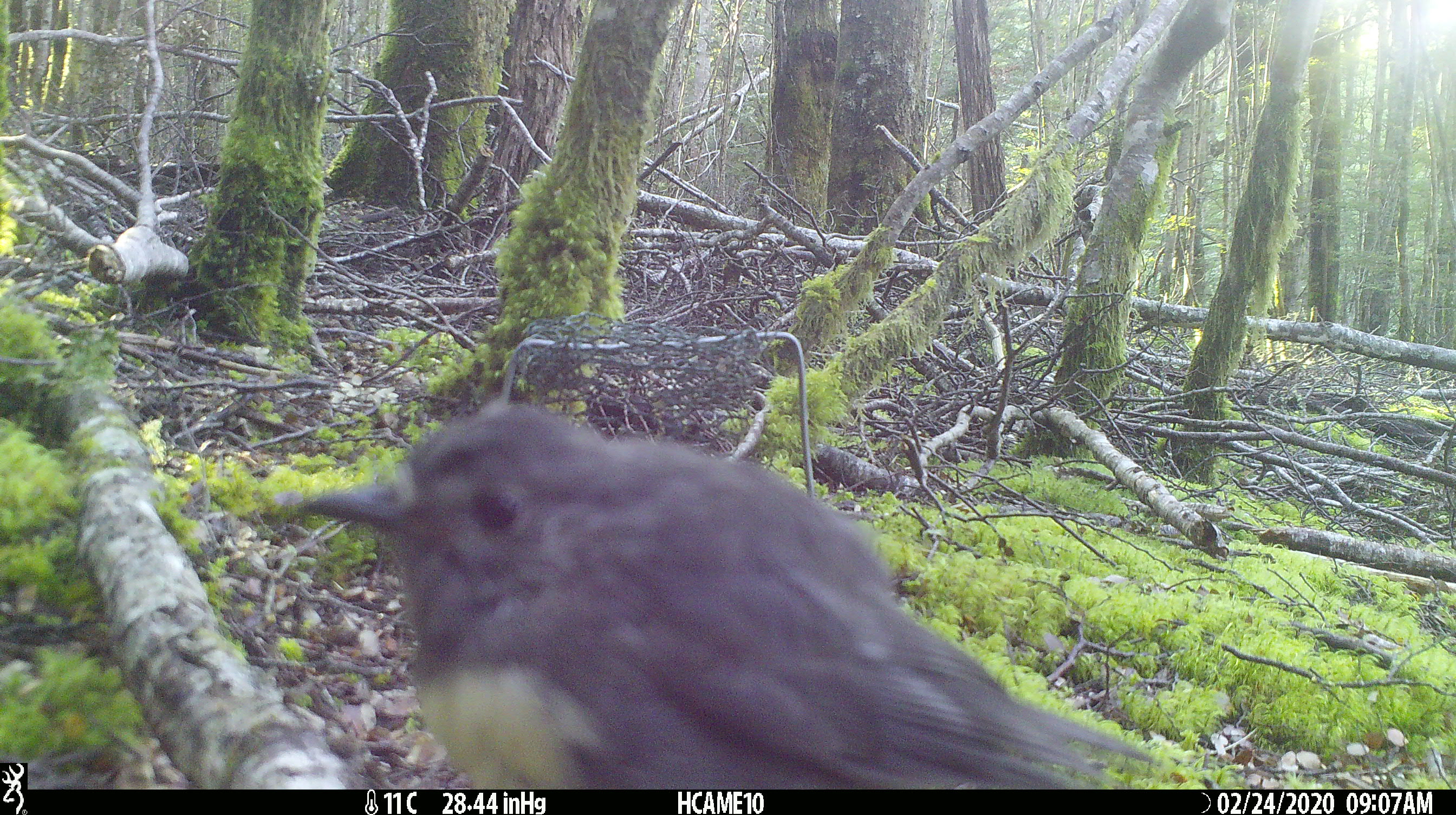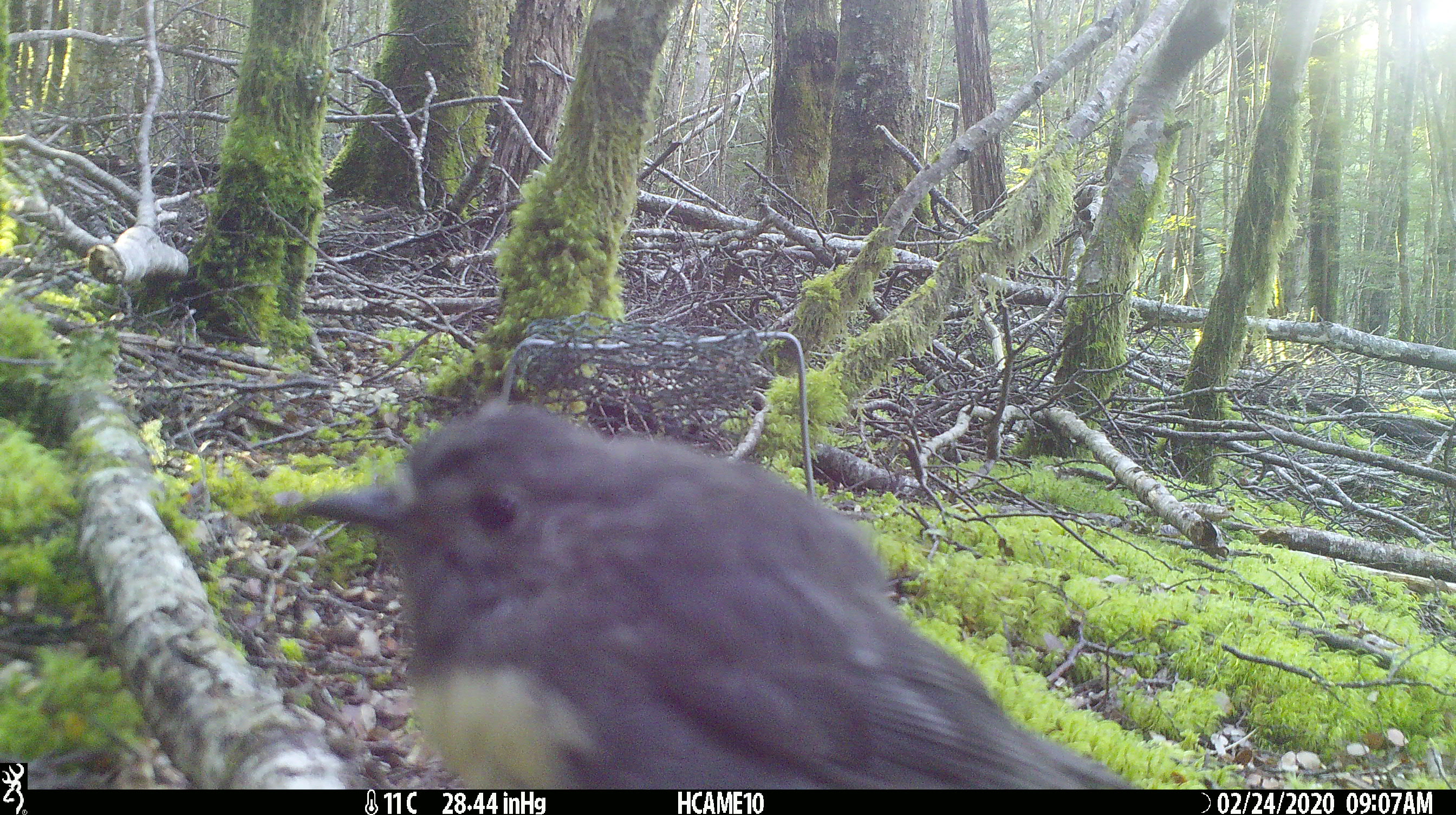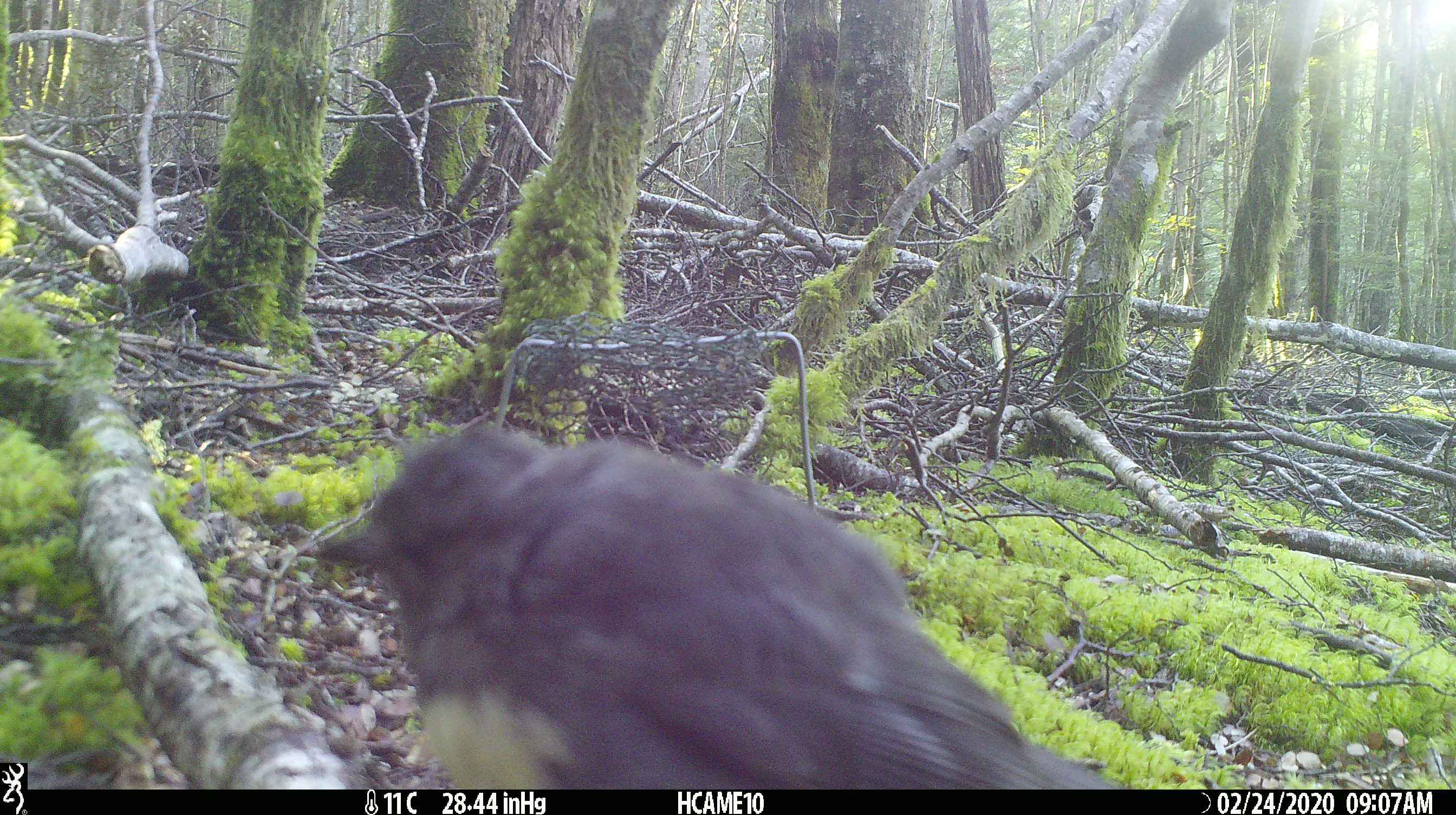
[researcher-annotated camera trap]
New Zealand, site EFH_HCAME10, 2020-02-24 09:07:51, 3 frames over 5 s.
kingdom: Animalia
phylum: Chordata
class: Aves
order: Passeriformes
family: Petroicidae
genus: Petroica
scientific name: Petroica australis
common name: new zealand robin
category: robin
Robin (new zealand robin) (Petroica australis).